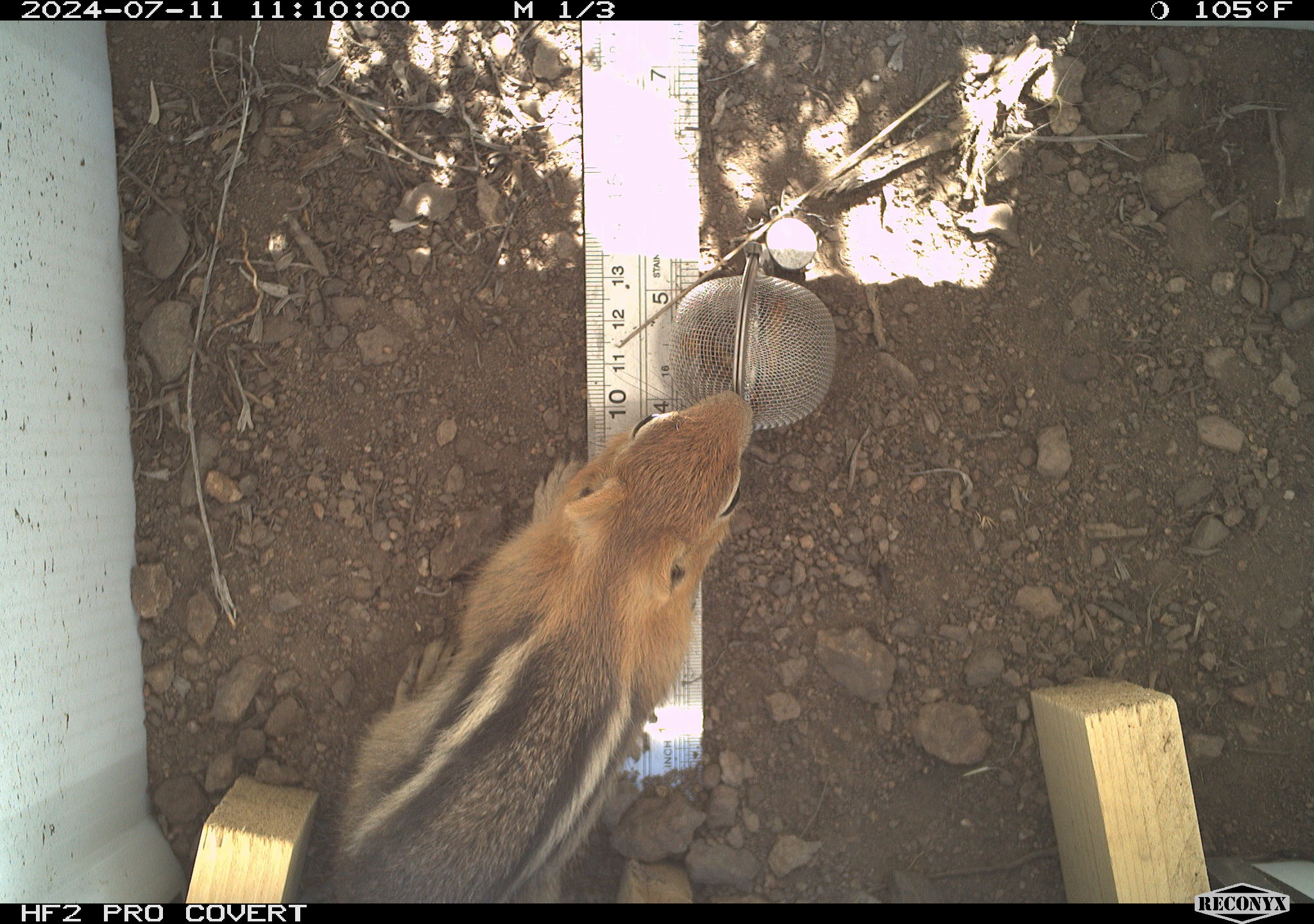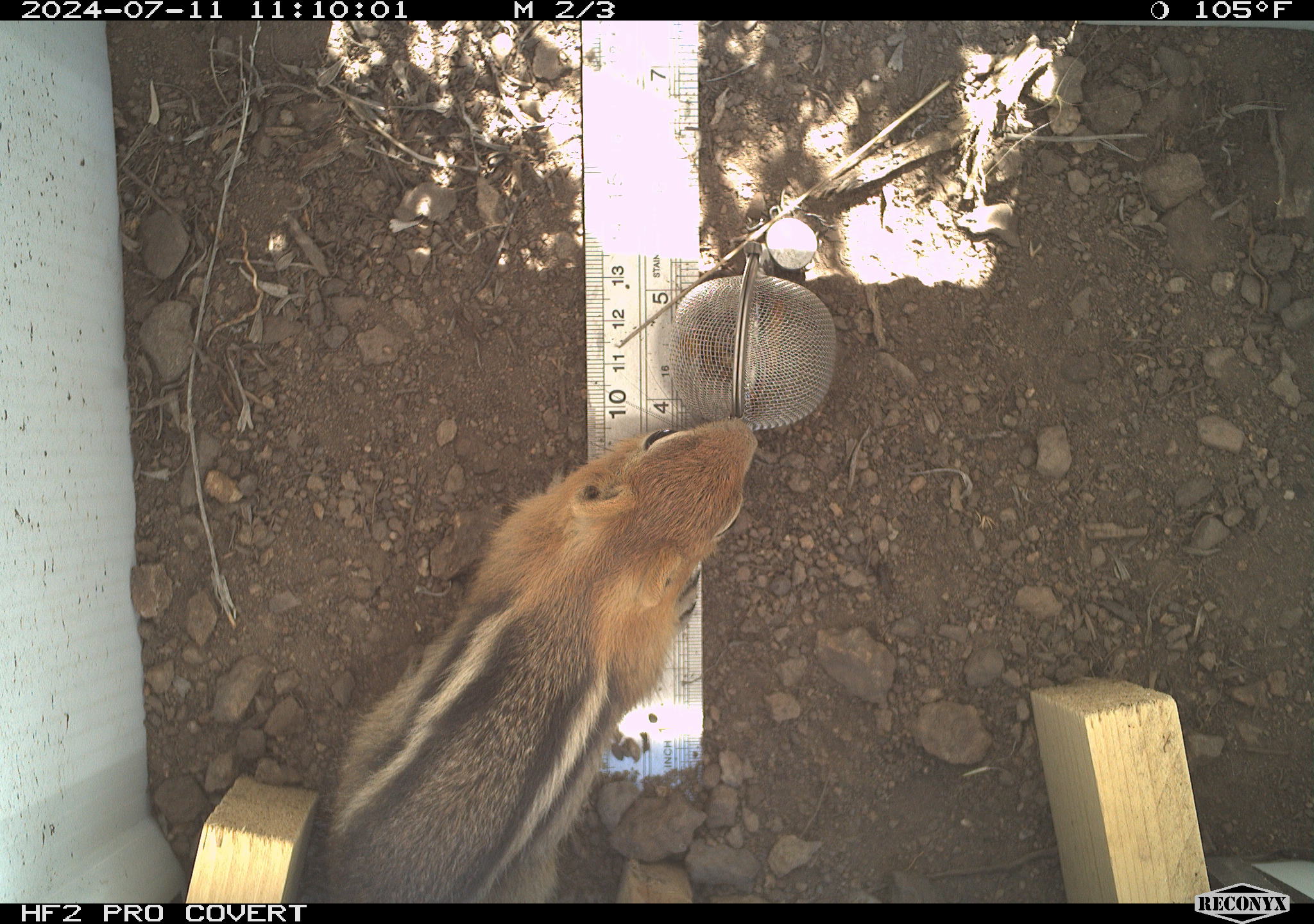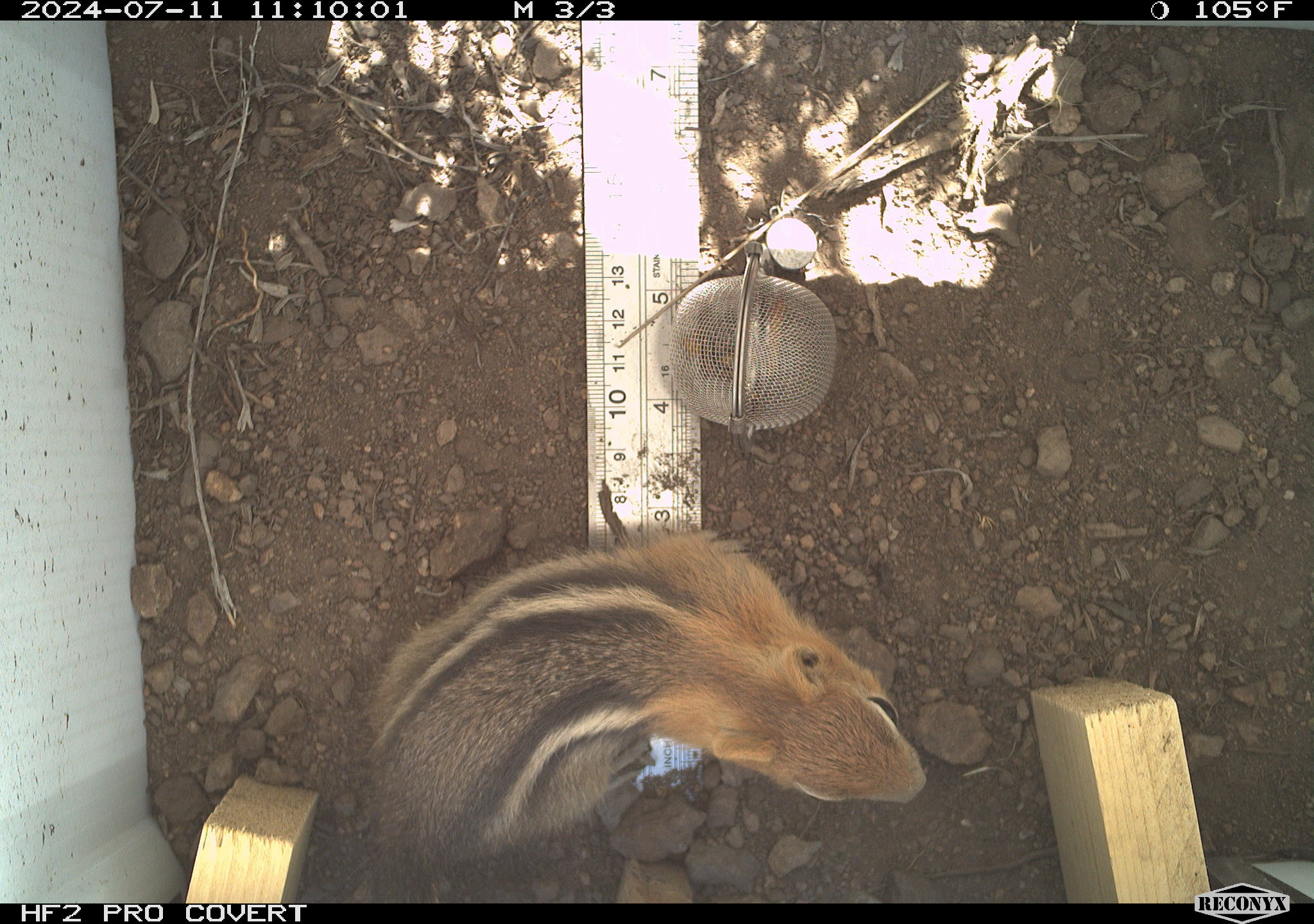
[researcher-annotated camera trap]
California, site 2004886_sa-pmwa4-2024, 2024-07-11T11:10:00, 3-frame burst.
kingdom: Animalia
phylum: Chordata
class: Mammalia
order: Rodentia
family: Sciuridae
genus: Callospermophilus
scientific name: Callospermophilus lateralis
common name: golden mantled ground squirrel